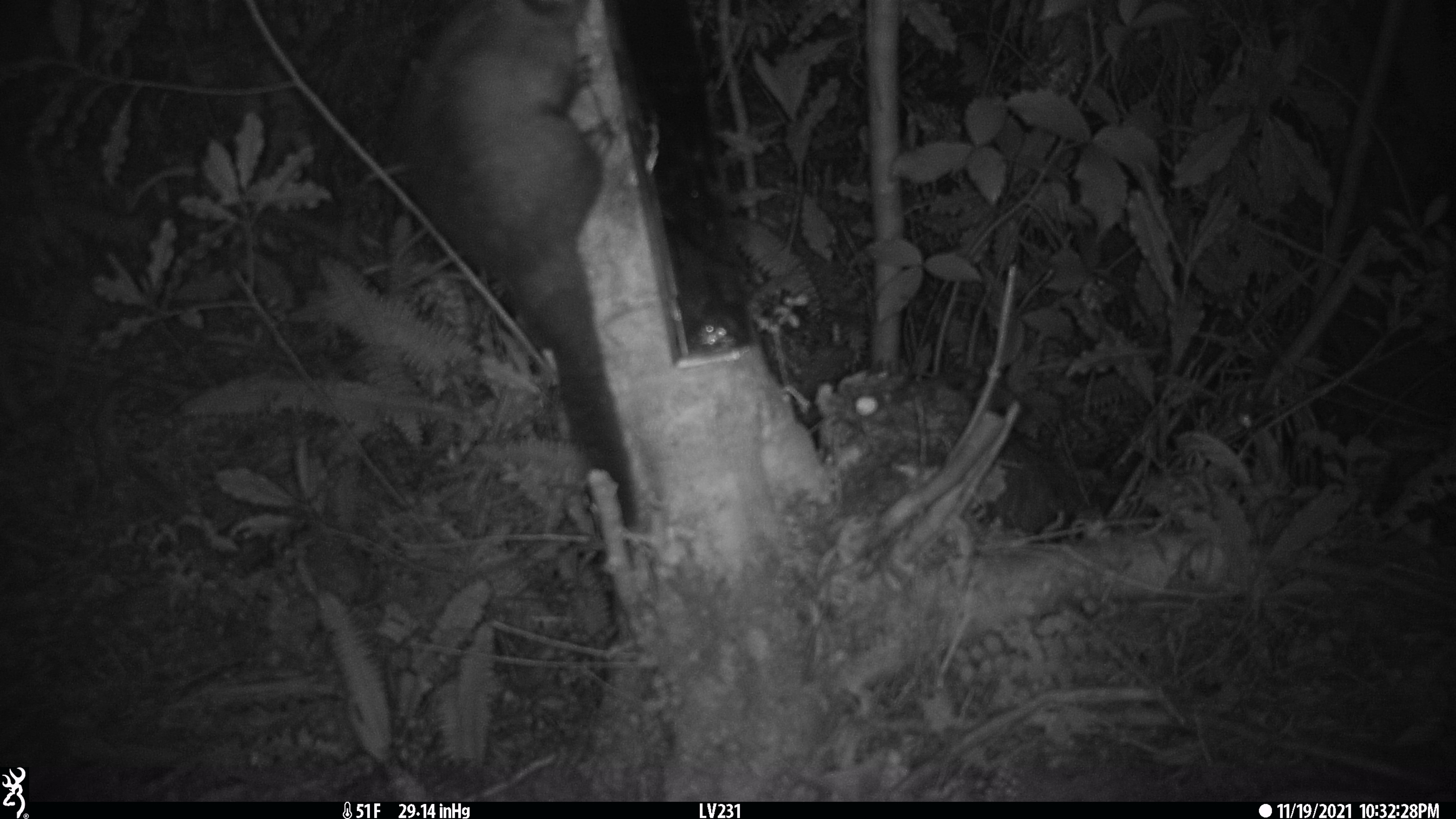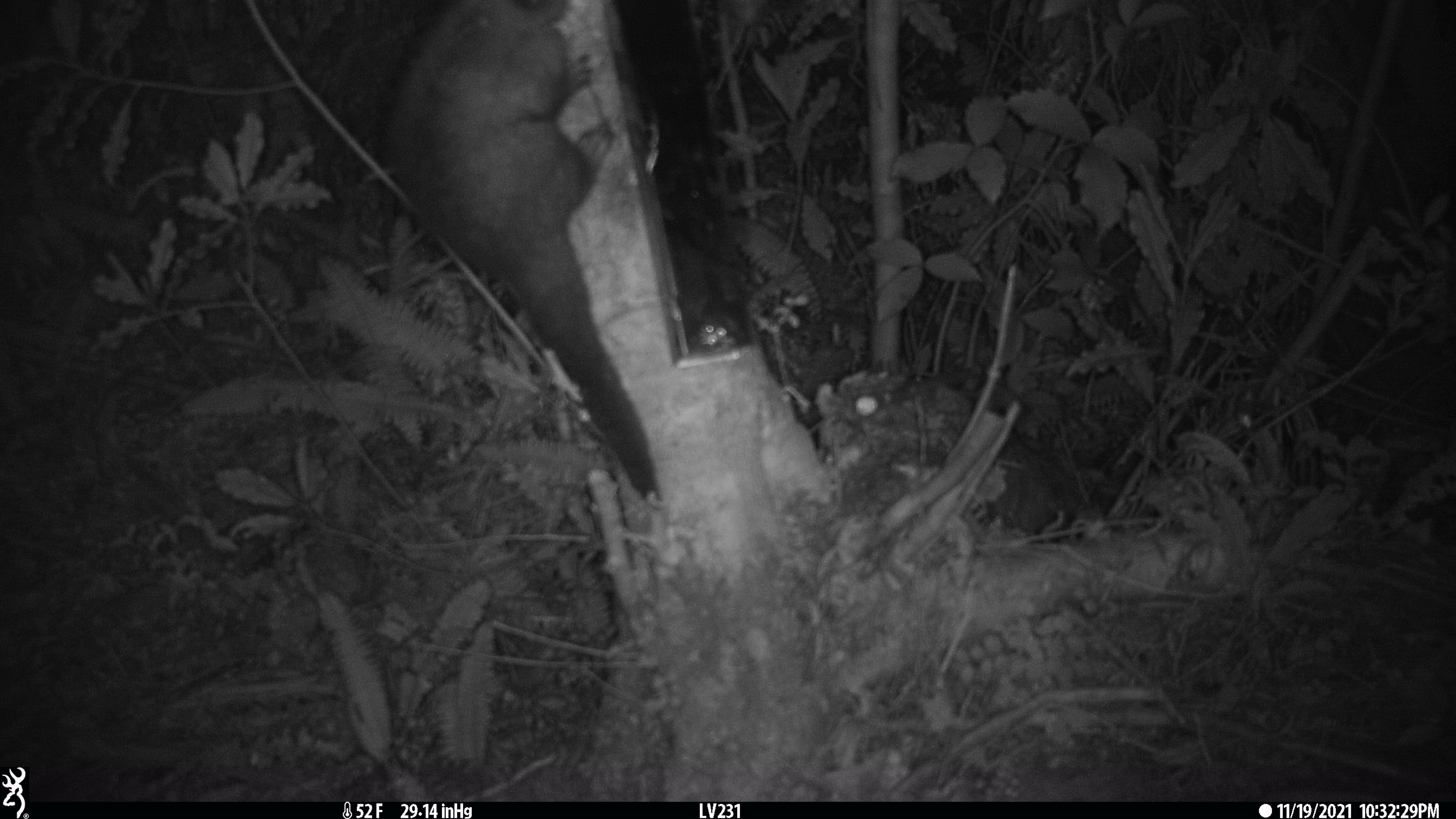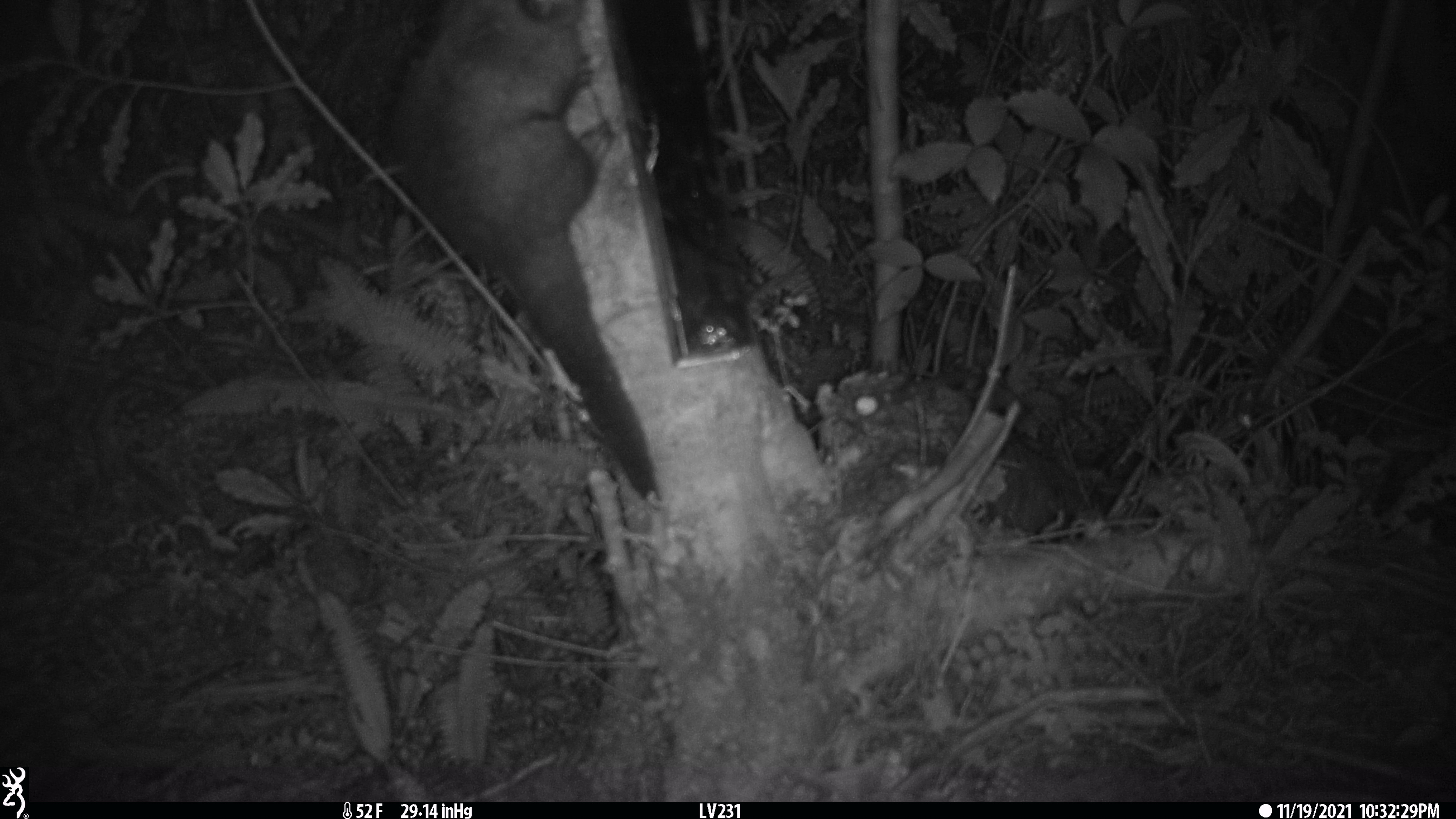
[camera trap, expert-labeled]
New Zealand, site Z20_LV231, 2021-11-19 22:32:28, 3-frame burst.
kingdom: Animalia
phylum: Chordata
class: Mammalia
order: Diprotodontia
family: Phalangeridae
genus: Trichosurus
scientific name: Trichosurus vulpecula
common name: common brushtail possum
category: possum